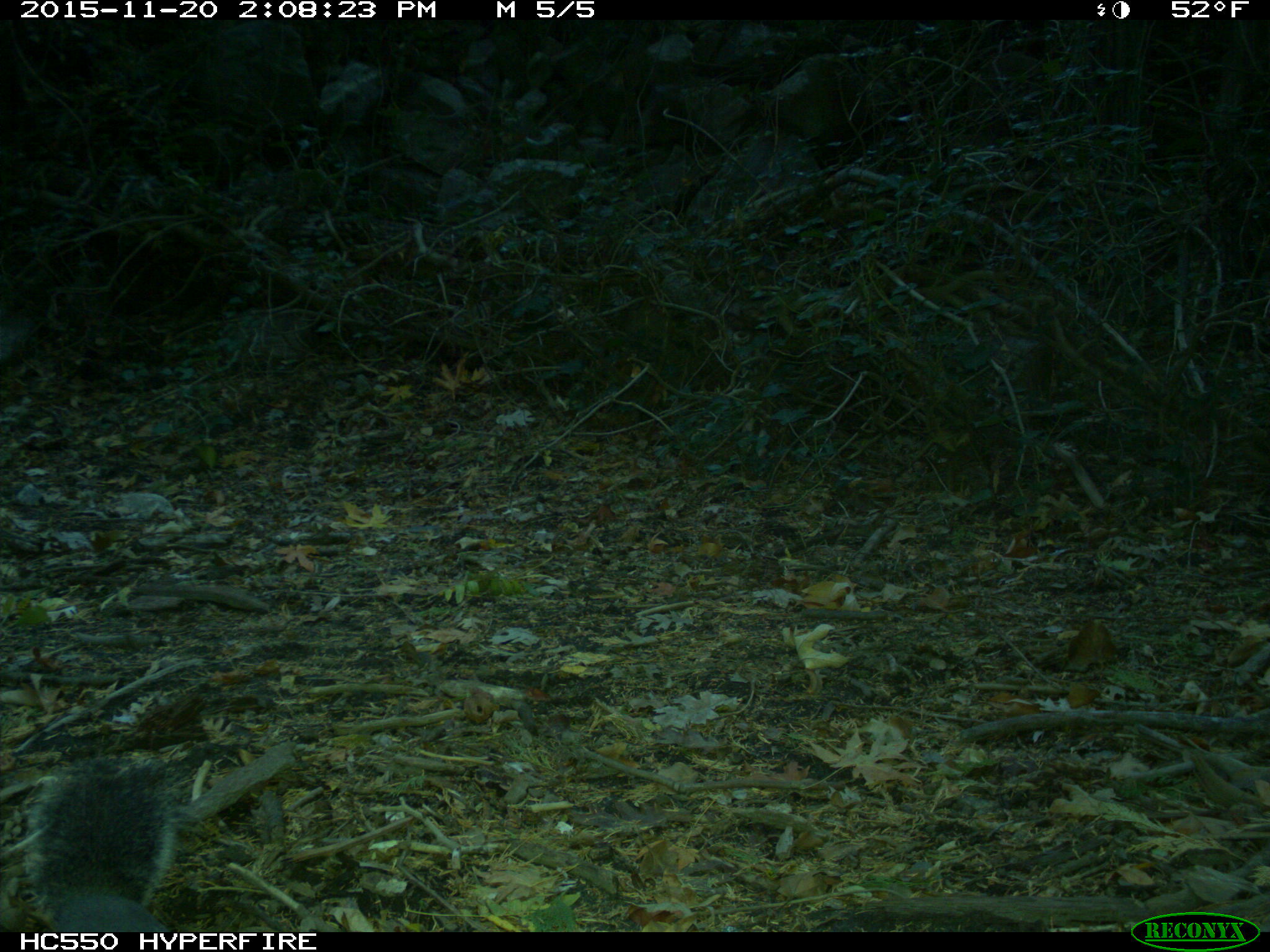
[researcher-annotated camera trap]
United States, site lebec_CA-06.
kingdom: Animalia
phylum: Chordata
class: Mammalia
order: Rodentia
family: Sciuridae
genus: Sciurus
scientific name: Sciurus carolinensis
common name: eastern gray squirrel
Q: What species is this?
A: Sciurus carolinensis (eastern gray squirrel).